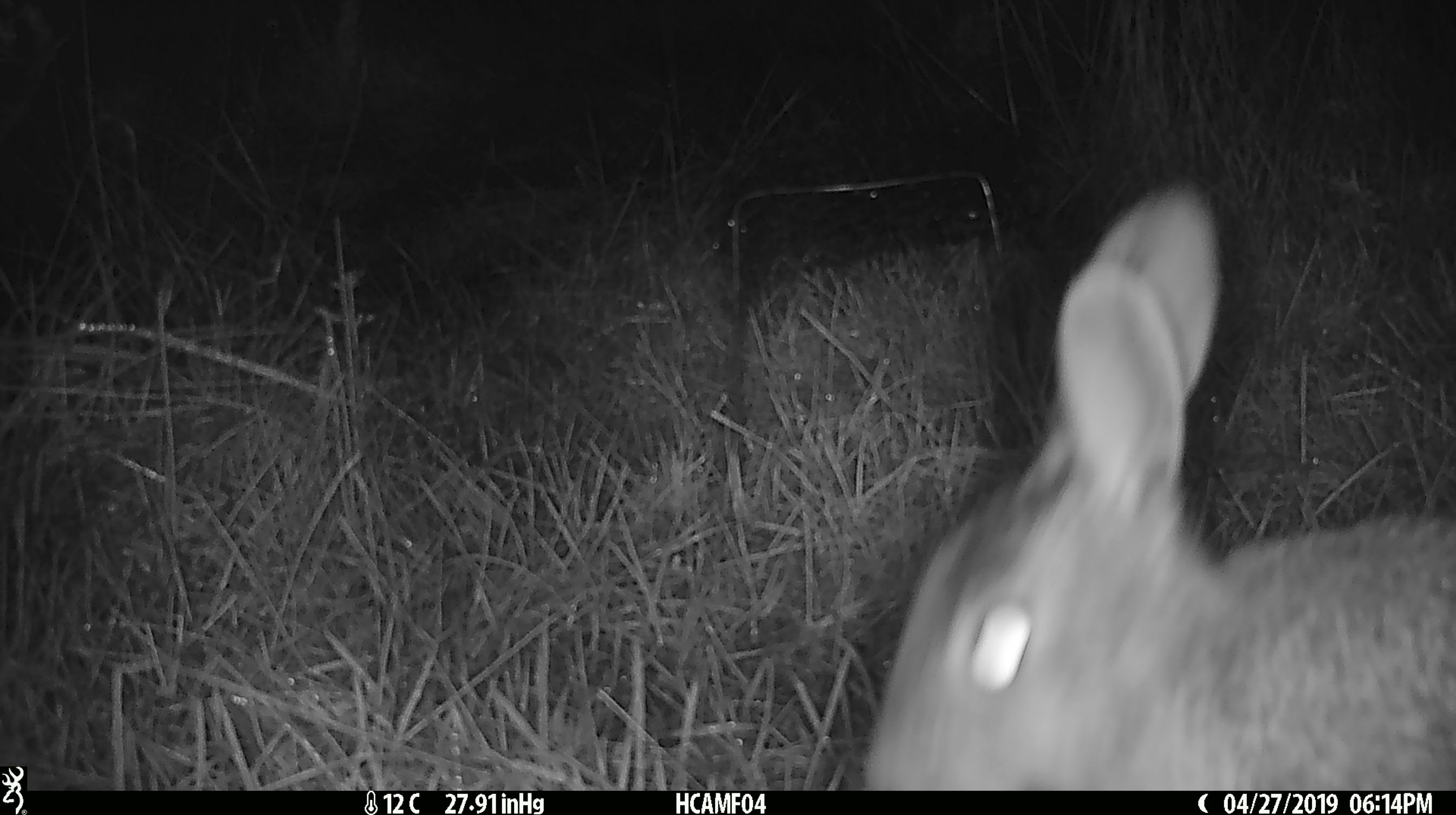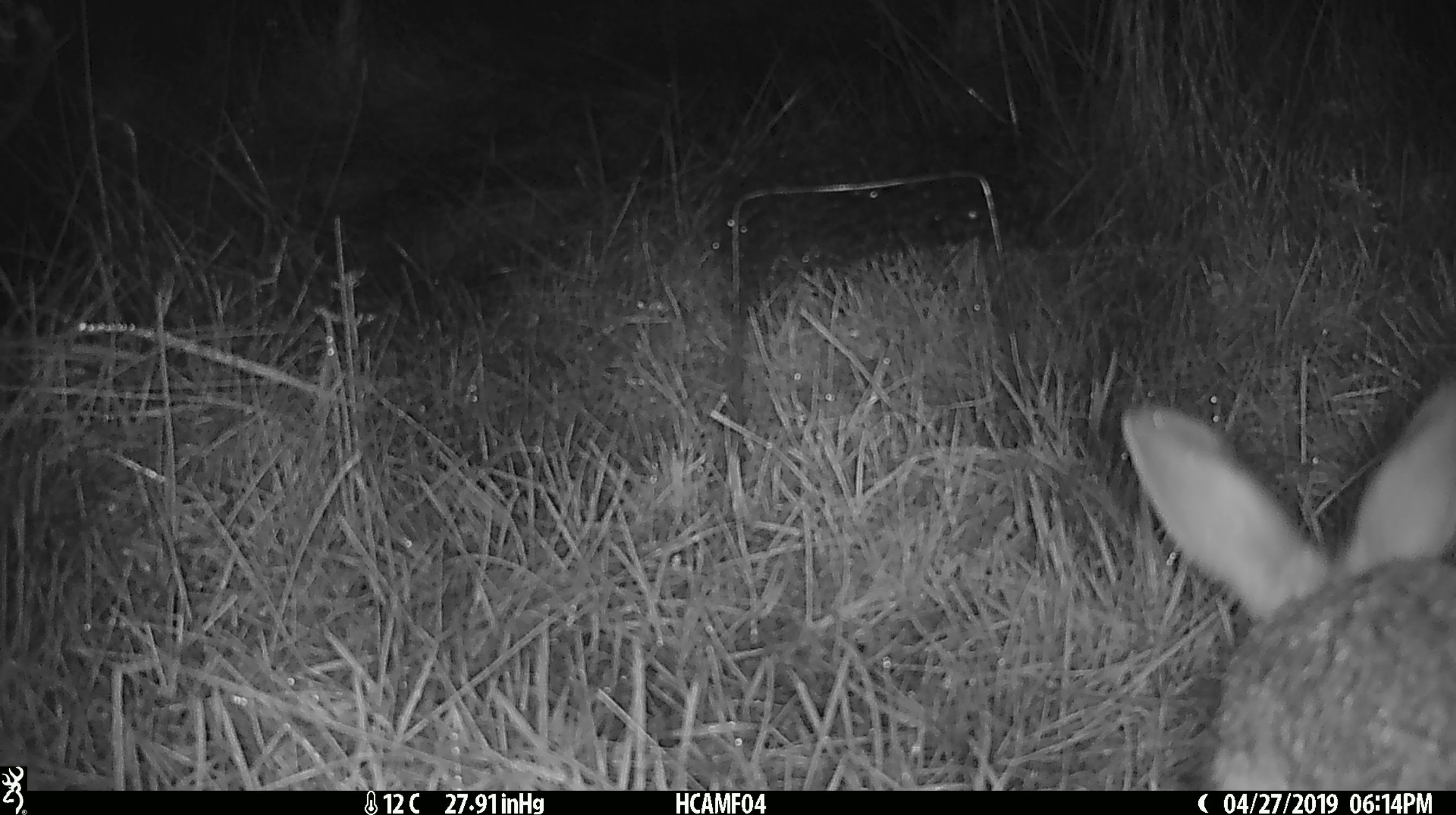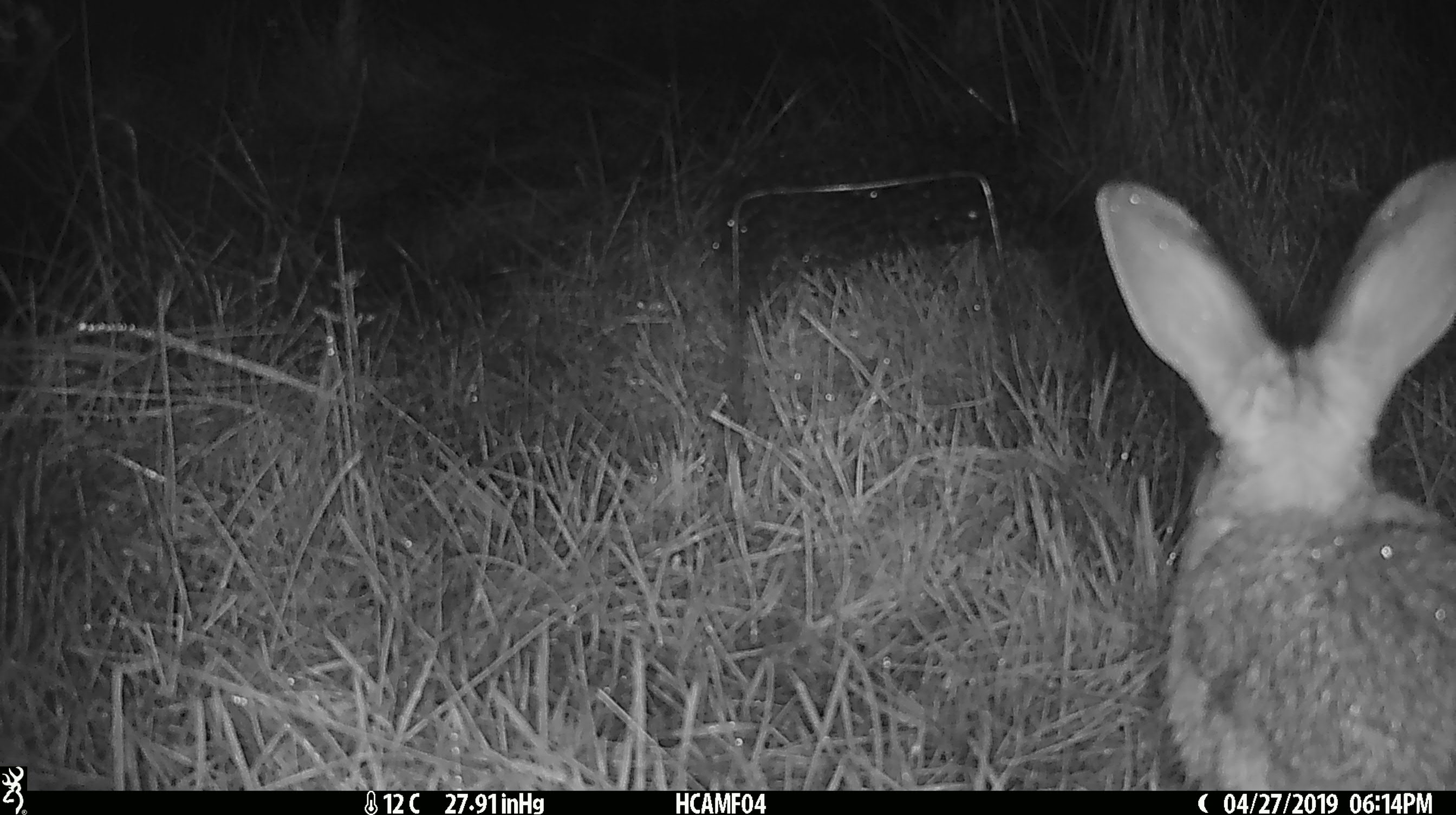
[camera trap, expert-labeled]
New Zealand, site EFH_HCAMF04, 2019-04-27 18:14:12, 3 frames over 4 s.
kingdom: Animalia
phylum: Chordata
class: Mammalia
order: Lagomorpha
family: Leporidae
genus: Lepus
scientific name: Lepus europaeus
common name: brown hare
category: hare